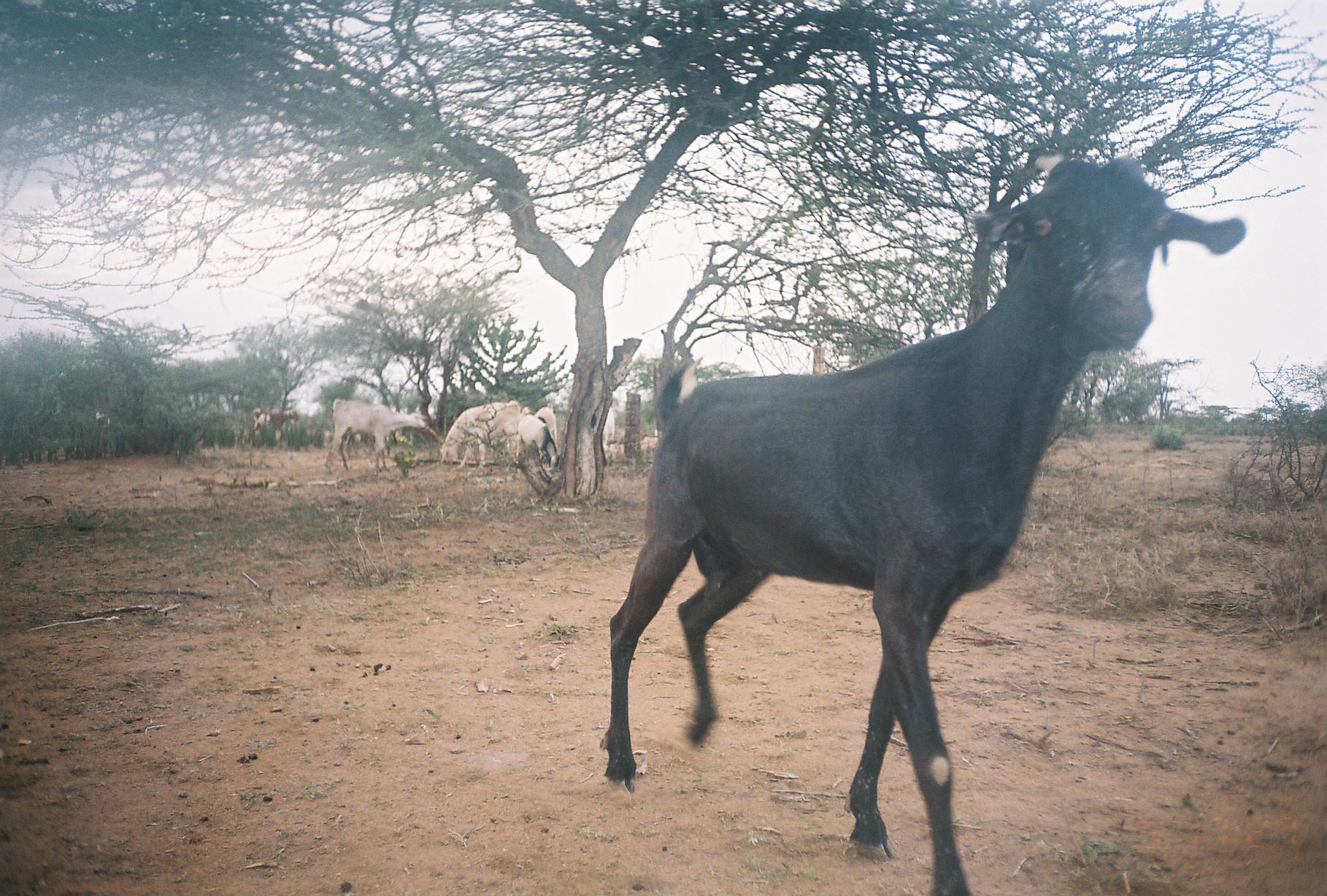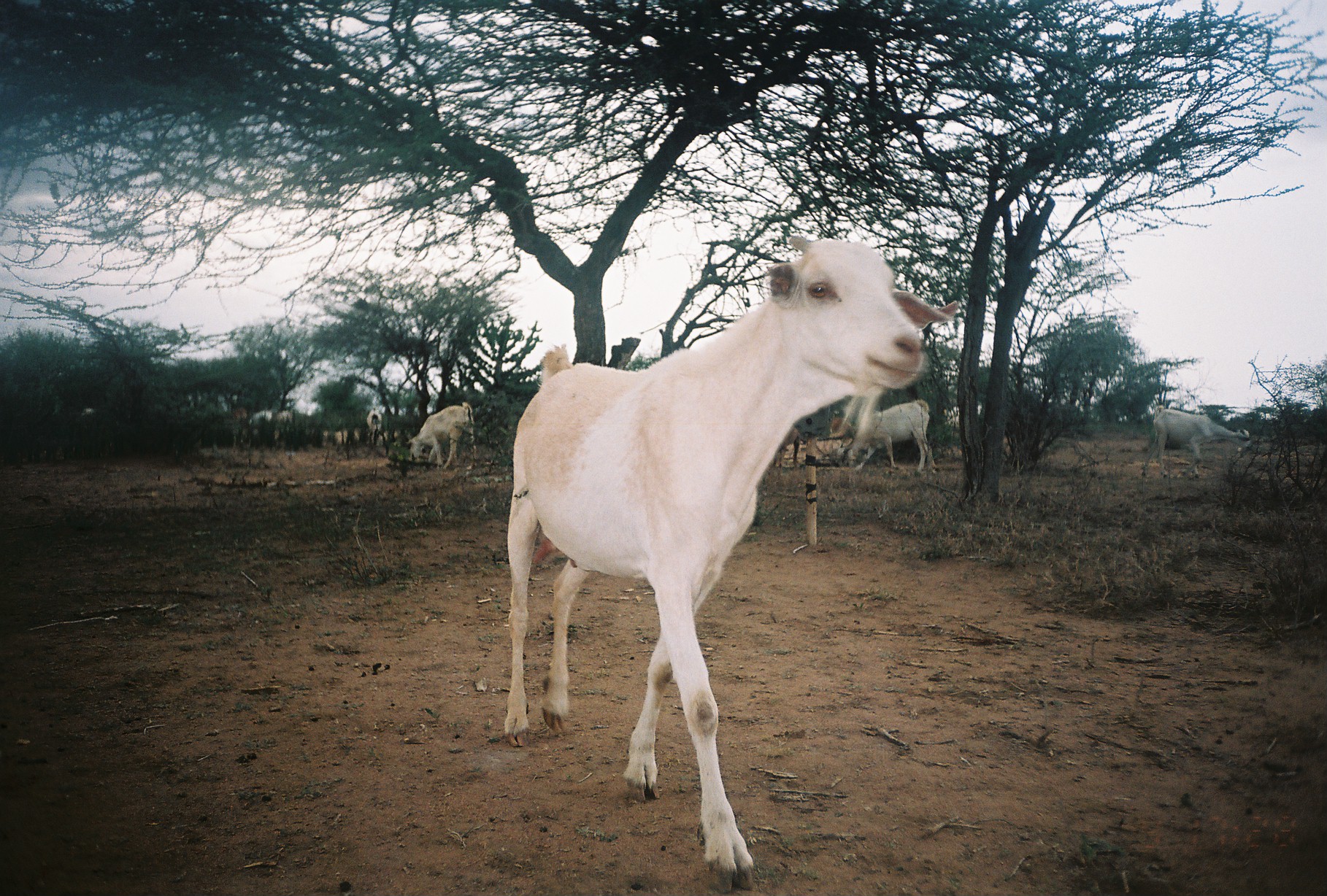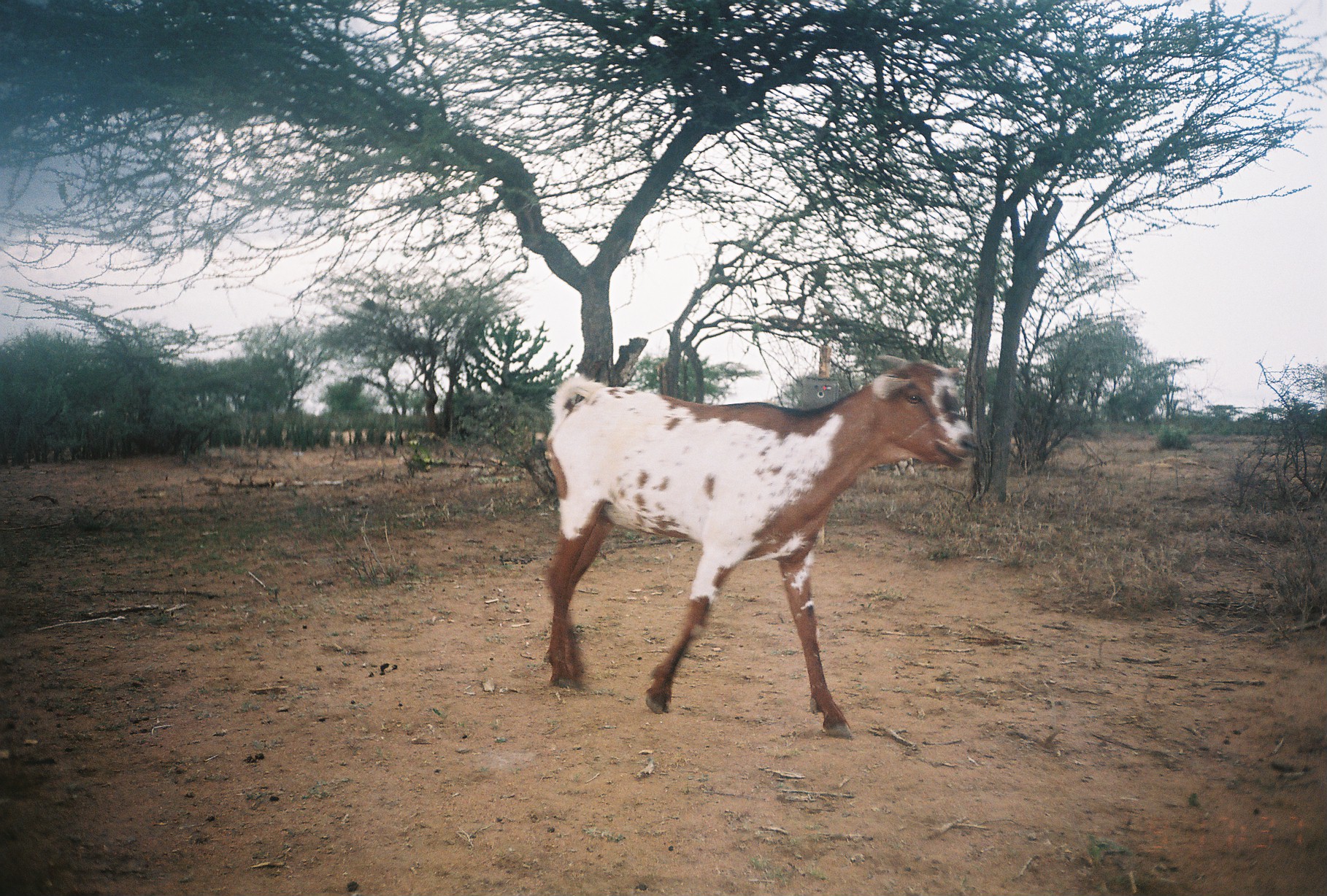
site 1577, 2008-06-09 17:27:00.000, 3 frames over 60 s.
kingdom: Animalia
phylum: Chordata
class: Mammalia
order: Artiodactyla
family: Bovidae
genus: Capra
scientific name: Capra aegagrus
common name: wild goat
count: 8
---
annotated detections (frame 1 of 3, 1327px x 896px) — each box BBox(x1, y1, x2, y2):
capra aegagrus: BBox(597, 152, 1246, 891); BBox(326, 398, 425, 471); BBox(439, 400, 517, 468); BBox(520, 405, 558, 469); BBox(251, 407, 299, 442); BBox(534, 402, 556, 439); BBox(601, 409, 615, 456)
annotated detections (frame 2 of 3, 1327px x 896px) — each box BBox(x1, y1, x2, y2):
capra aegagrus: BBox(508, 230, 944, 890); BBox(1136, 401, 1251, 474); BBox(846, 397, 929, 472); BBox(404, 404, 479, 466); BBox(773, 425, 802, 468); BBox(273, 409, 295, 442); BBox(248, 409, 274, 436); BBox(830, 410, 853, 439); BBox(233, 407, 248, 447); BBox(366, 407, 382, 444)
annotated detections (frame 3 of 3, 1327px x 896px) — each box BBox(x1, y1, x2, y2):
capra aegagrus: BBox(539, 354, 971, 736)